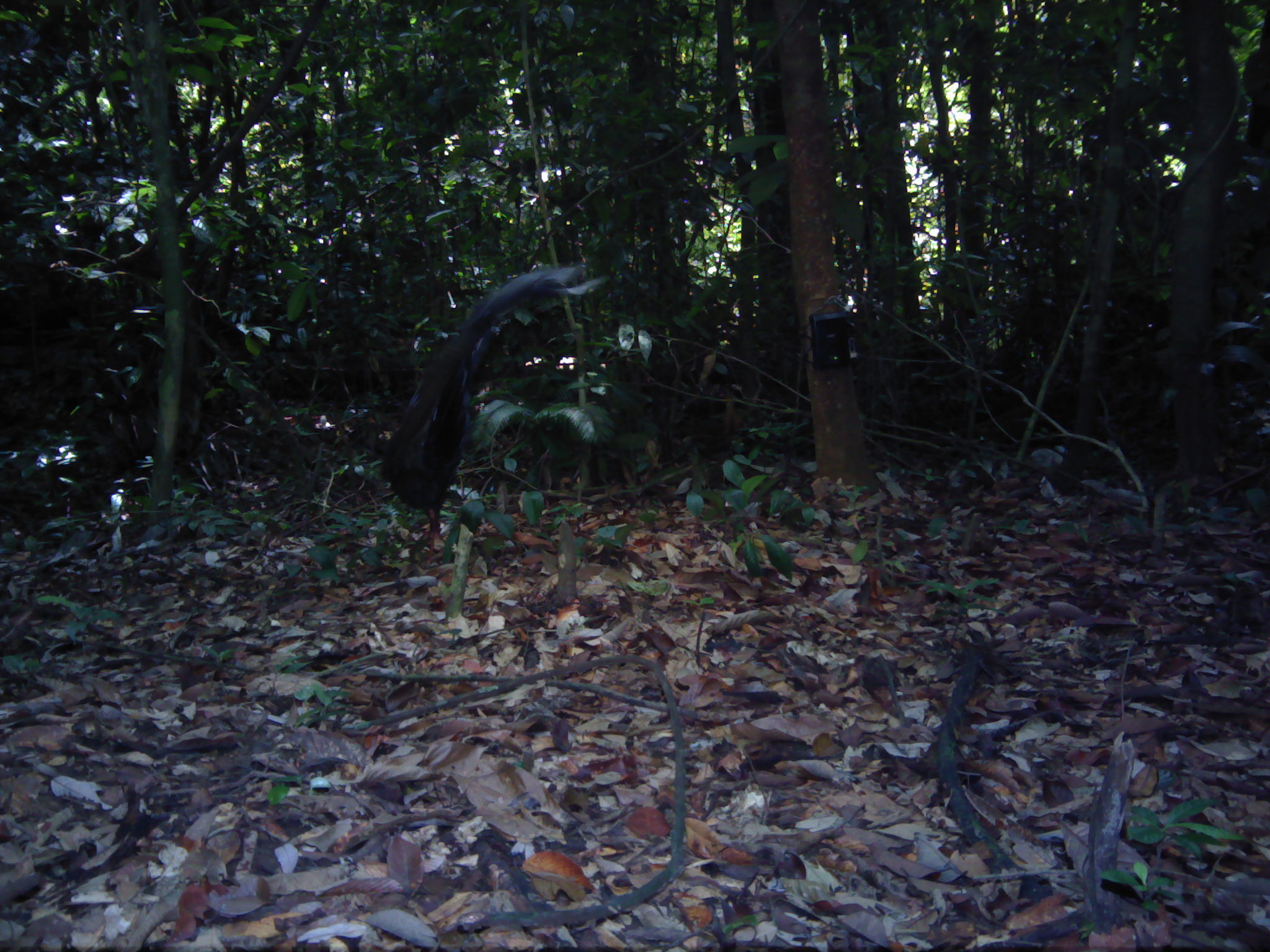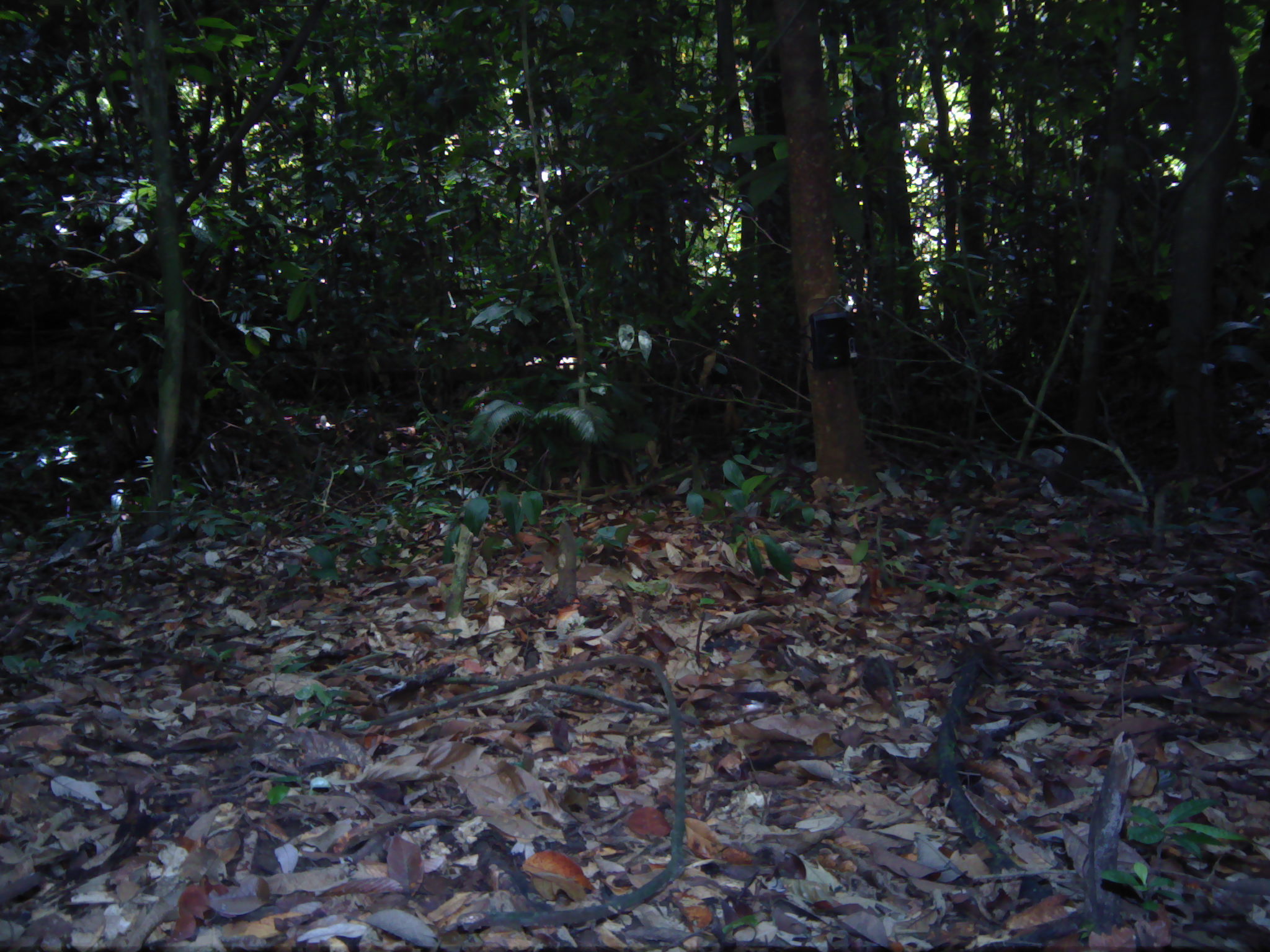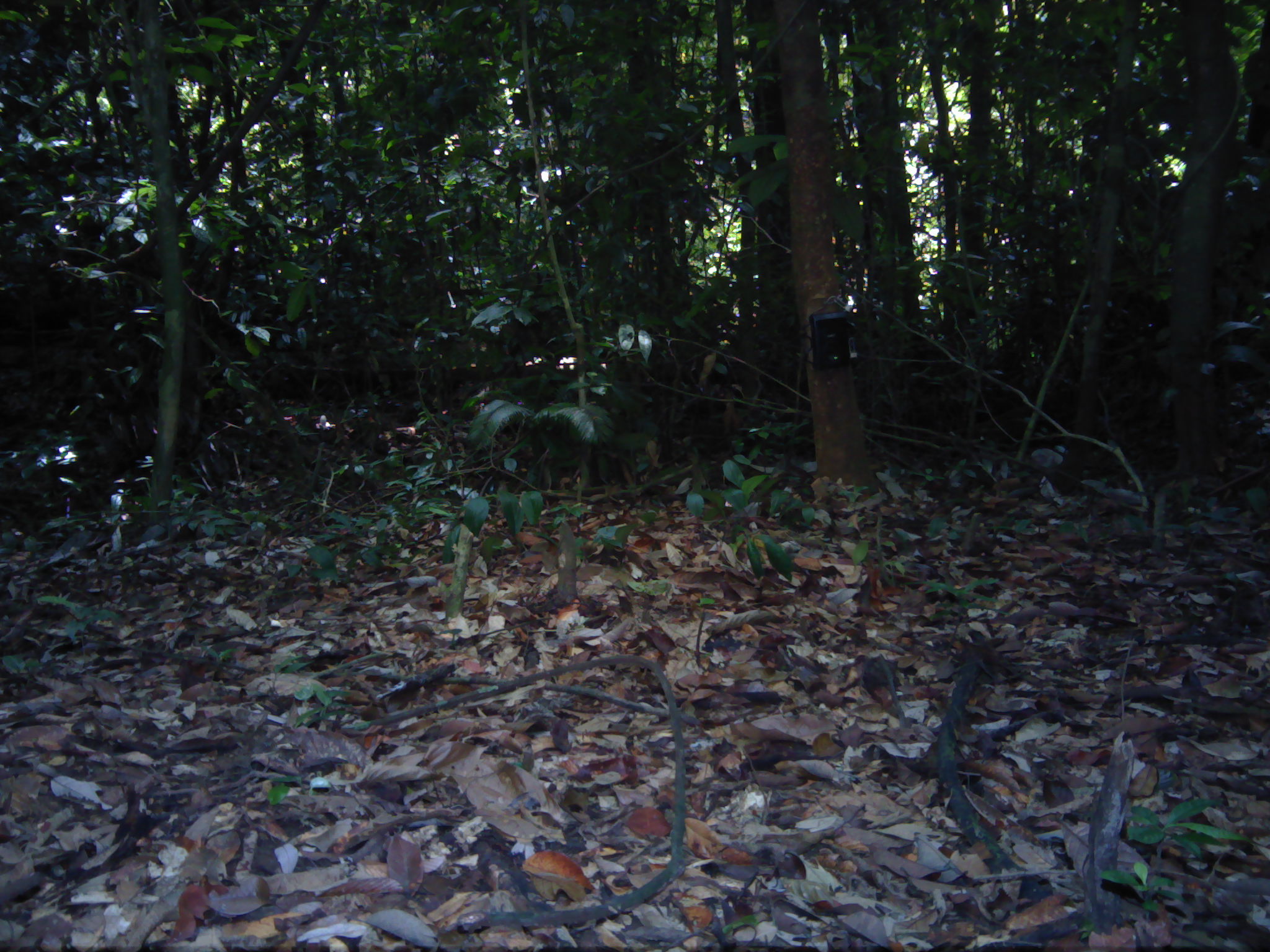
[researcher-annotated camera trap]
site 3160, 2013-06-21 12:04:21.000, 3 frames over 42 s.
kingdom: Animalia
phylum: Chordata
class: Aves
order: Galliformes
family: Phasianidae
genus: Argusianus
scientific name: Argusianus argus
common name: great argus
Argusianus argus (great argus), count 1.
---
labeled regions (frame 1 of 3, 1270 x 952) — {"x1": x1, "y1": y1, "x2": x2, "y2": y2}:
argusianus argus: {"x1": 377, "y1": 263, "x2": 608, "y2": 556}